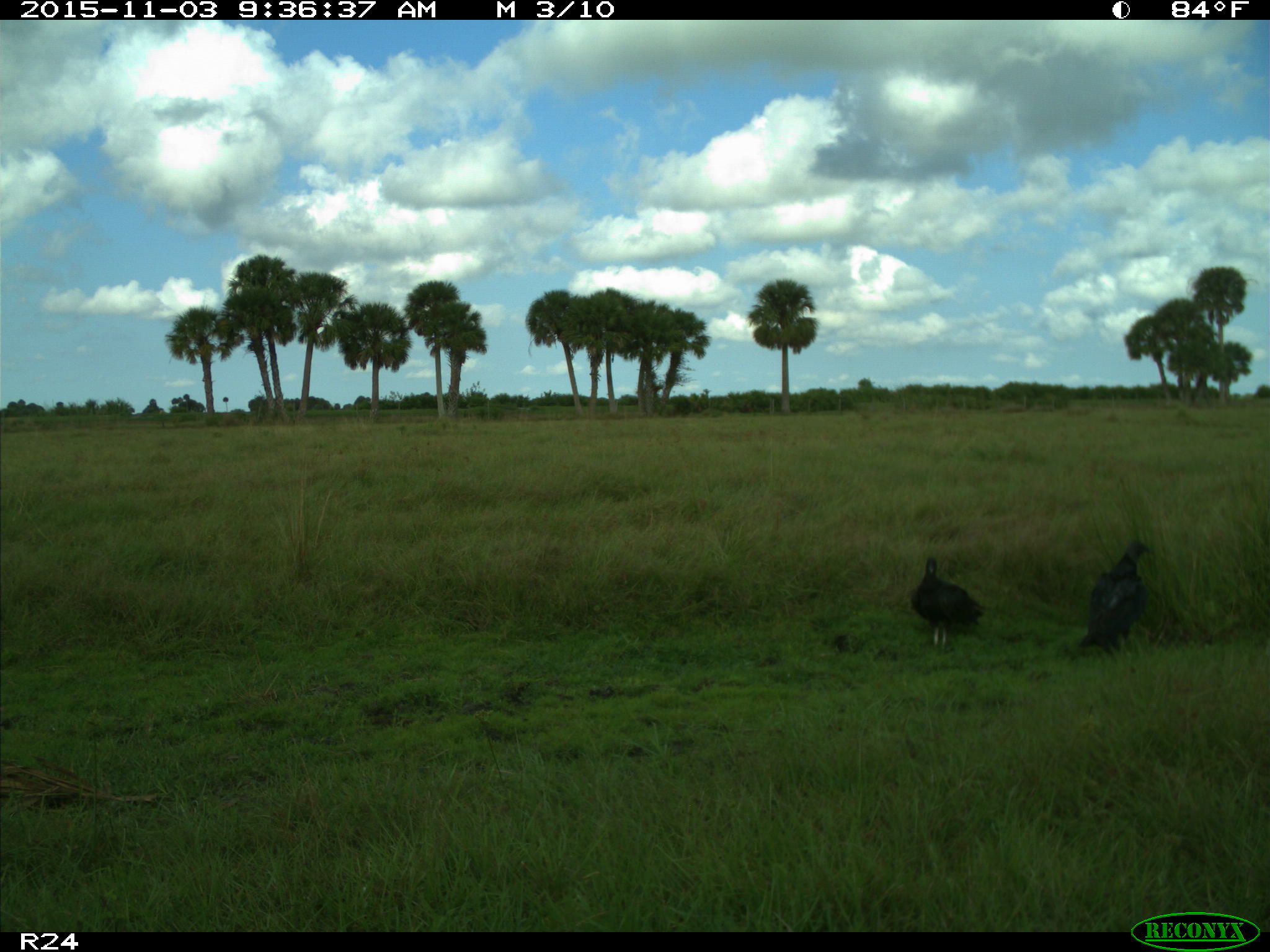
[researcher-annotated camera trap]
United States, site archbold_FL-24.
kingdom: Animalia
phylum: Chordata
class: Aves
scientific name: Aves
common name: birds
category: unidentified bird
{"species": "unidentified bird (birds) (Aves)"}